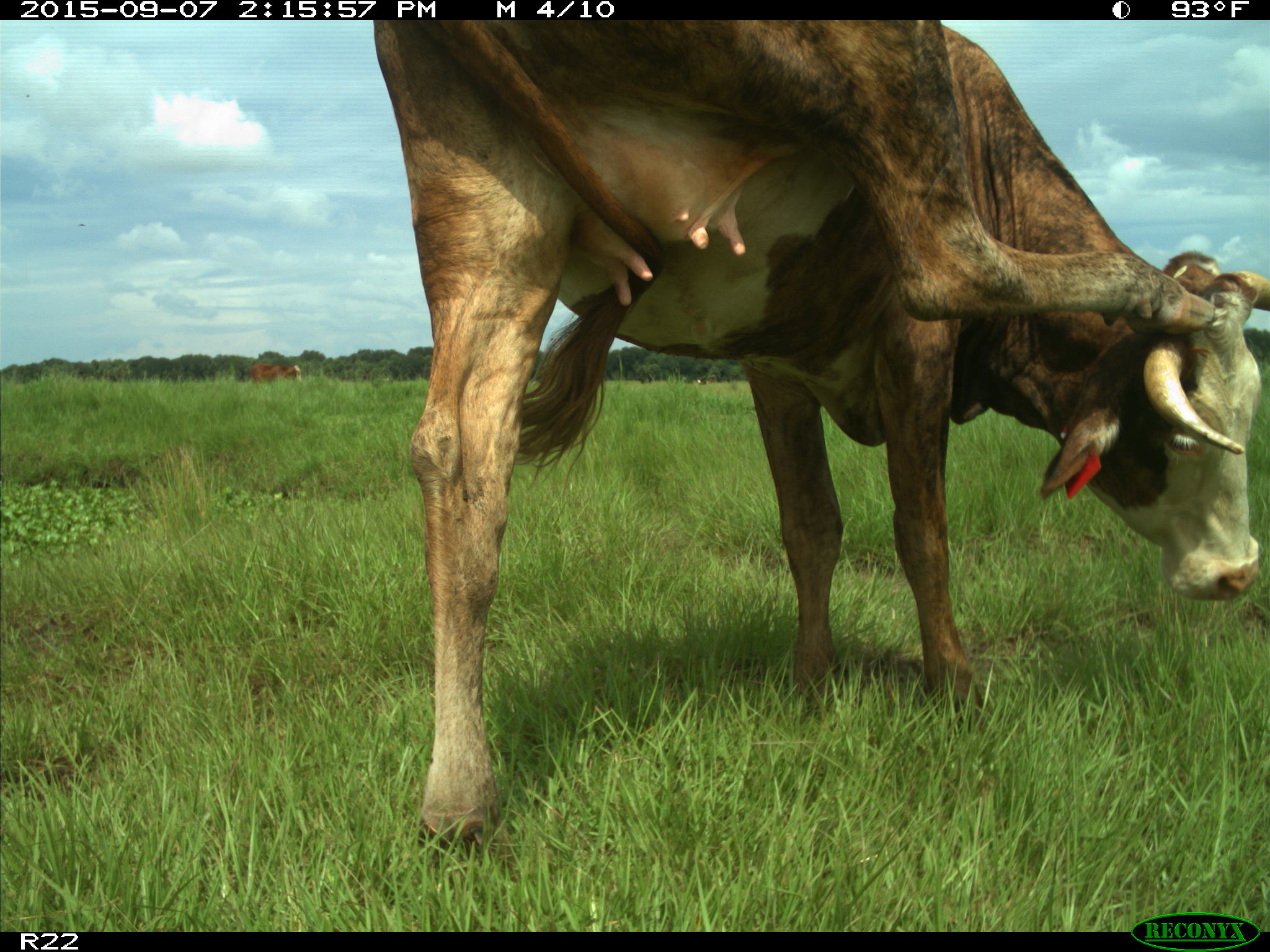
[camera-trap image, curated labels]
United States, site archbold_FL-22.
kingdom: Animalia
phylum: Chordata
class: Mammalia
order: Artiodactyla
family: Bovidae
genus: Bos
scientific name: Bos taurus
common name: domestic cow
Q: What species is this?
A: Bos taurus (domestic cow).